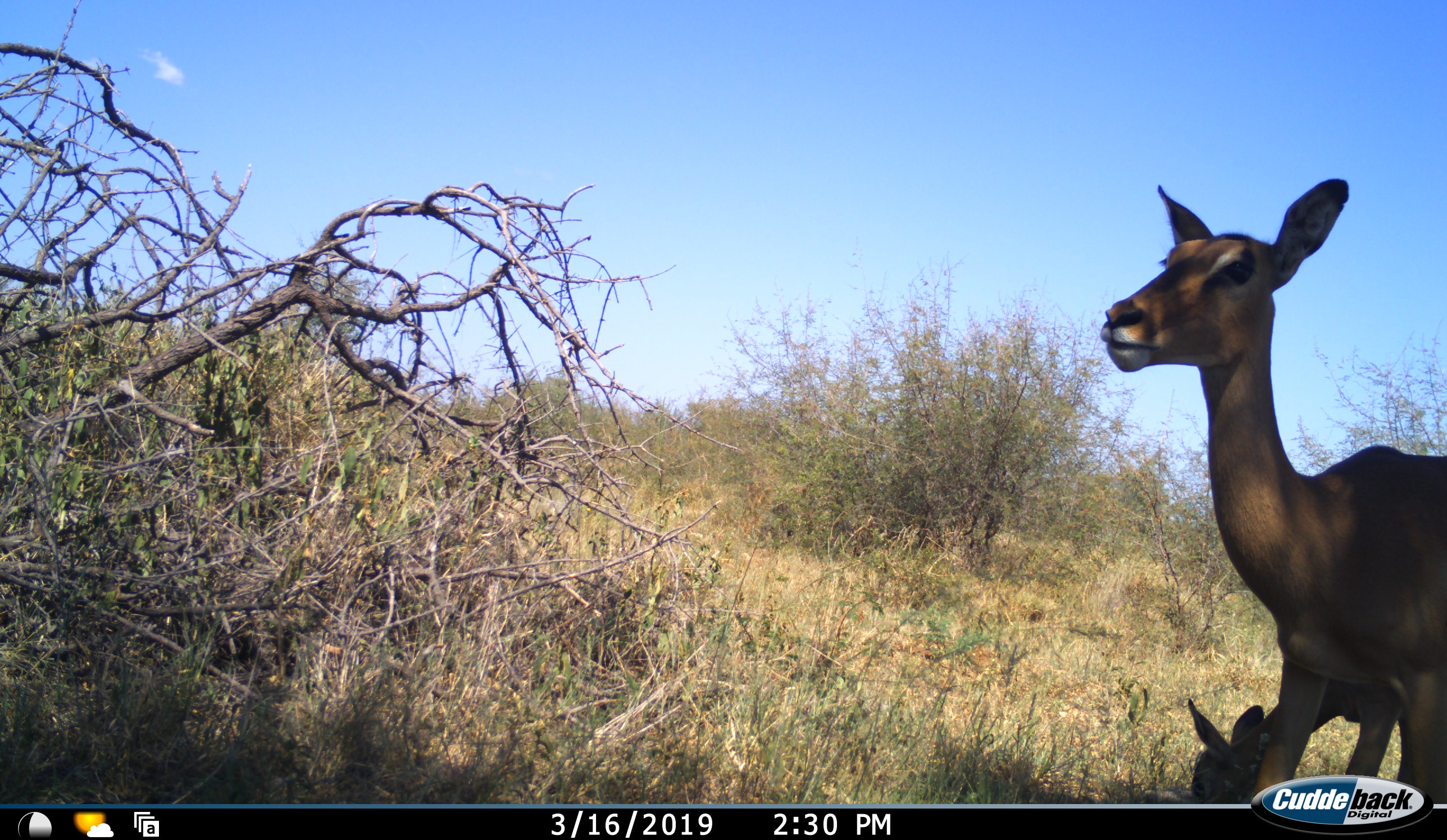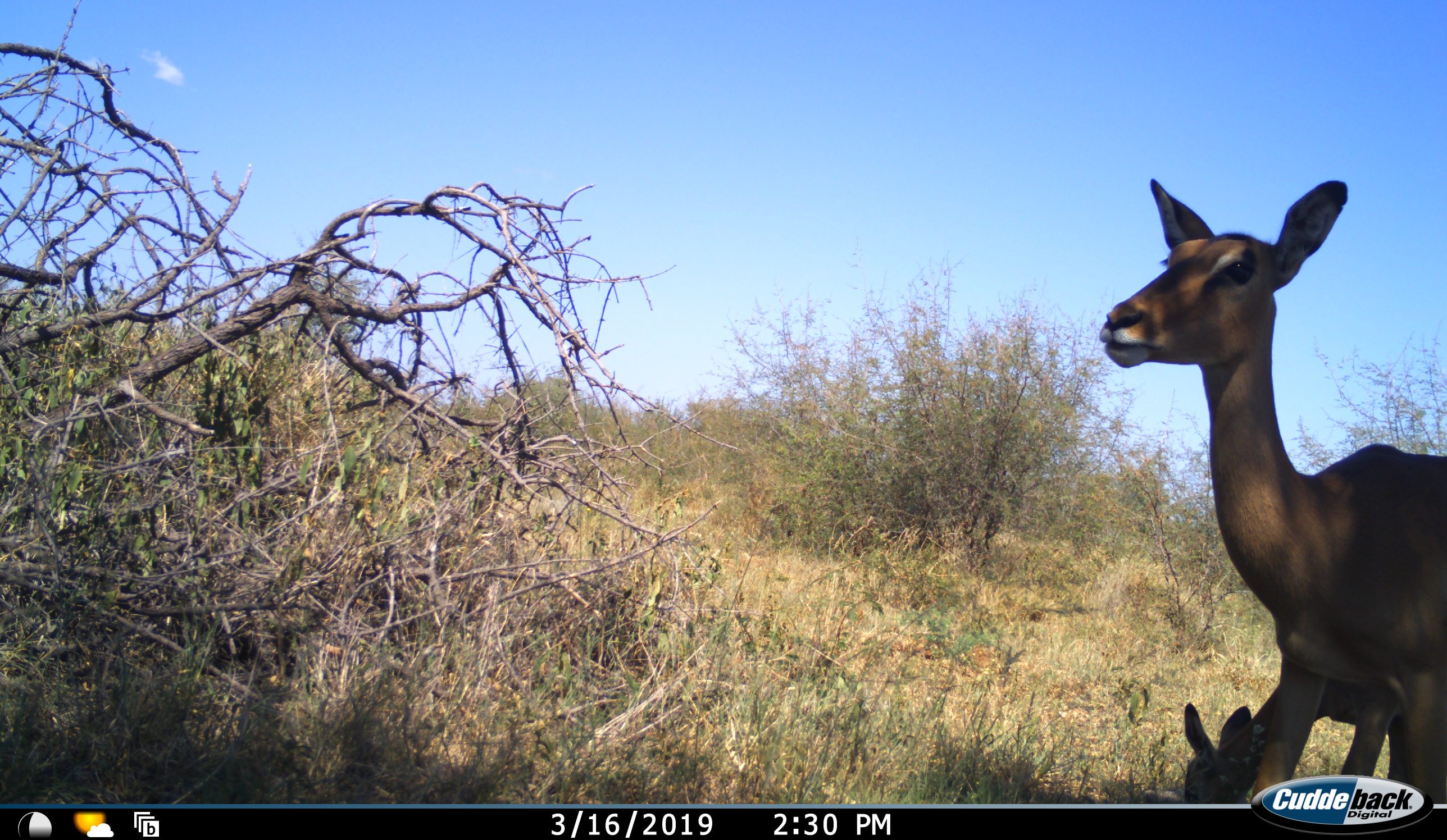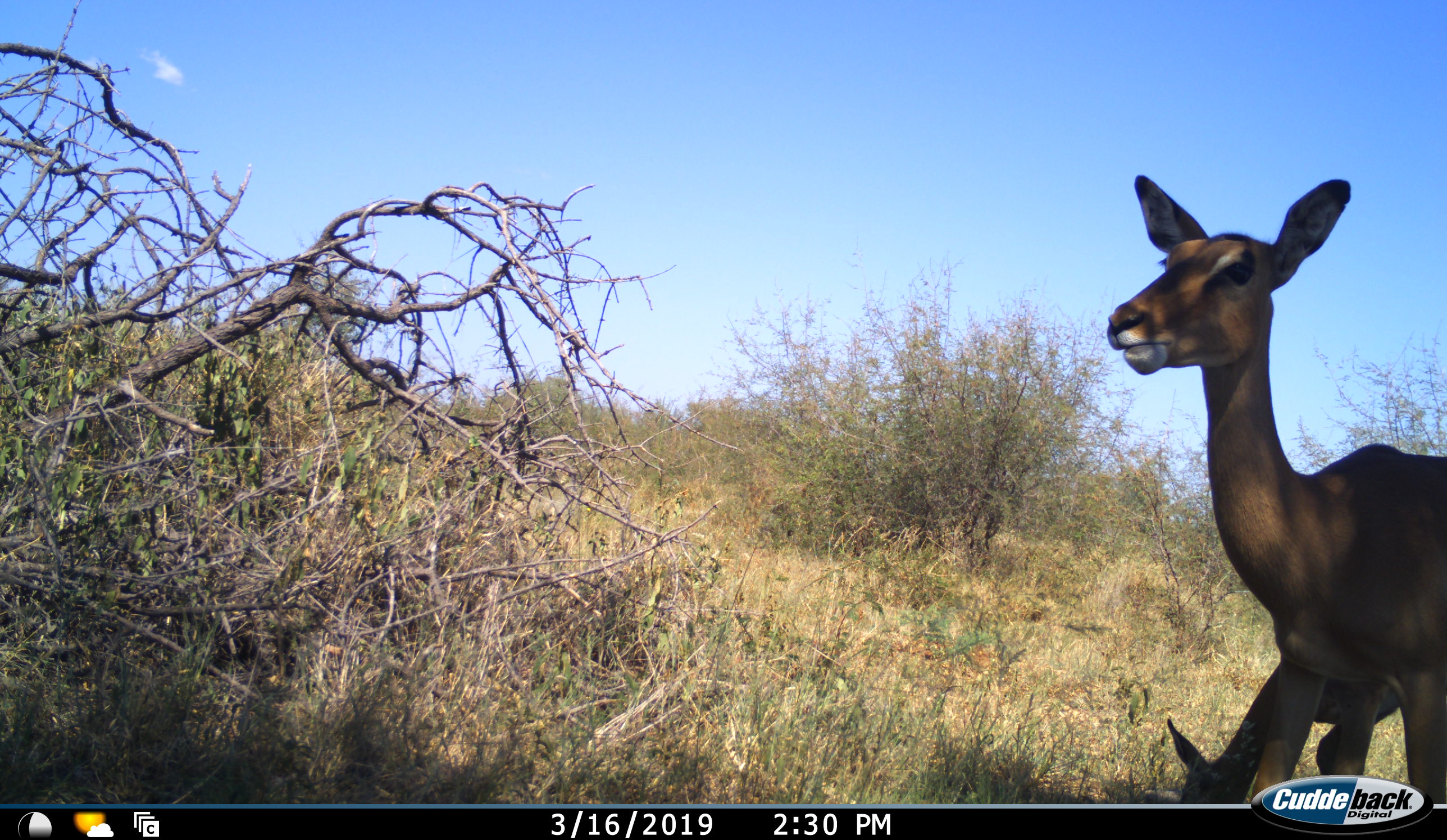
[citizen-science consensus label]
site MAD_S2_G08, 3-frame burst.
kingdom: Animalia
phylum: Chordata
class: Mammalia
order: Artiodactyla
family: Bovidae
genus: Aepyceros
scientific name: Aepyceros melampus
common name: impala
Impala (Aepyceros melampus), count 2. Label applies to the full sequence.